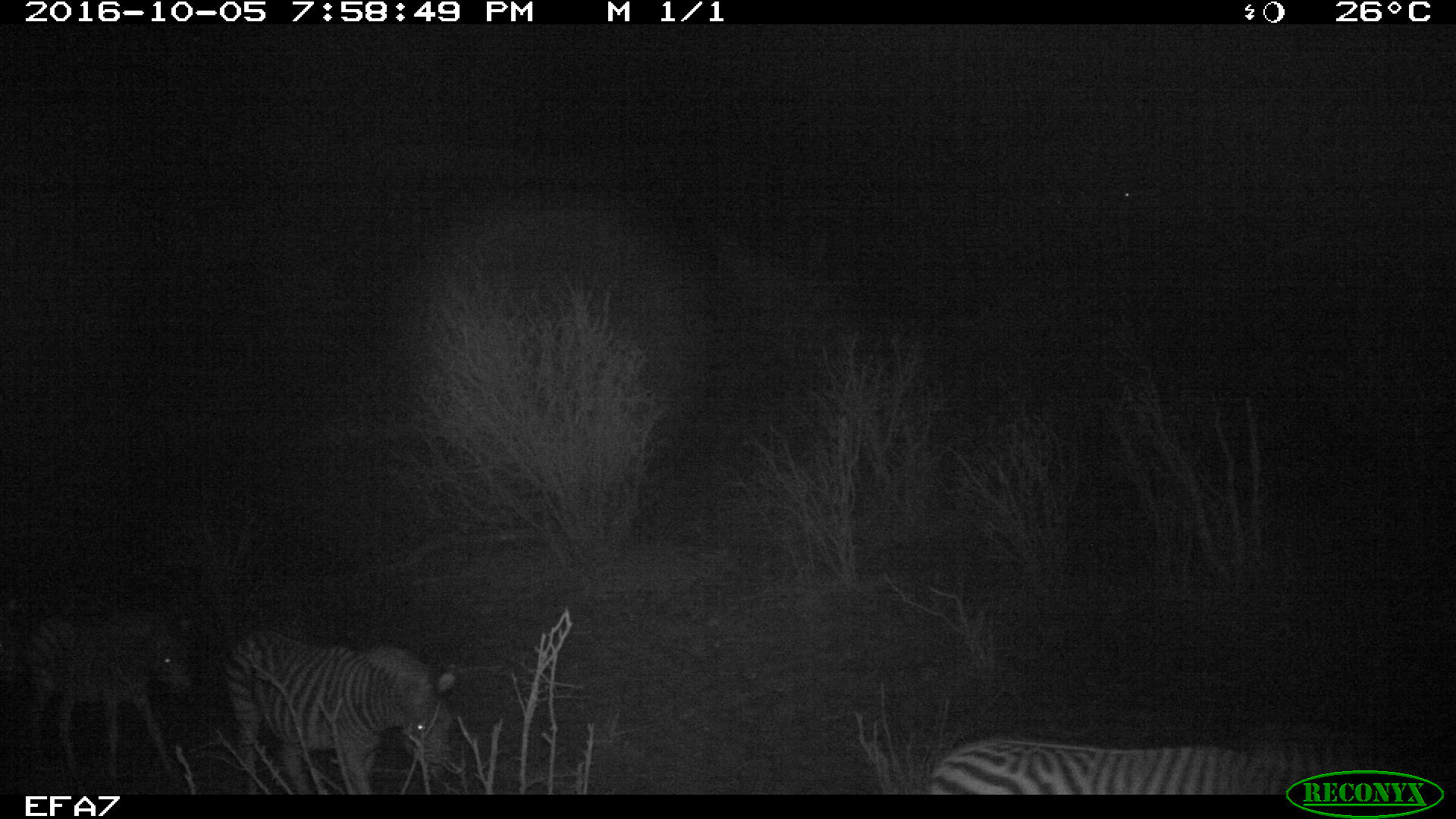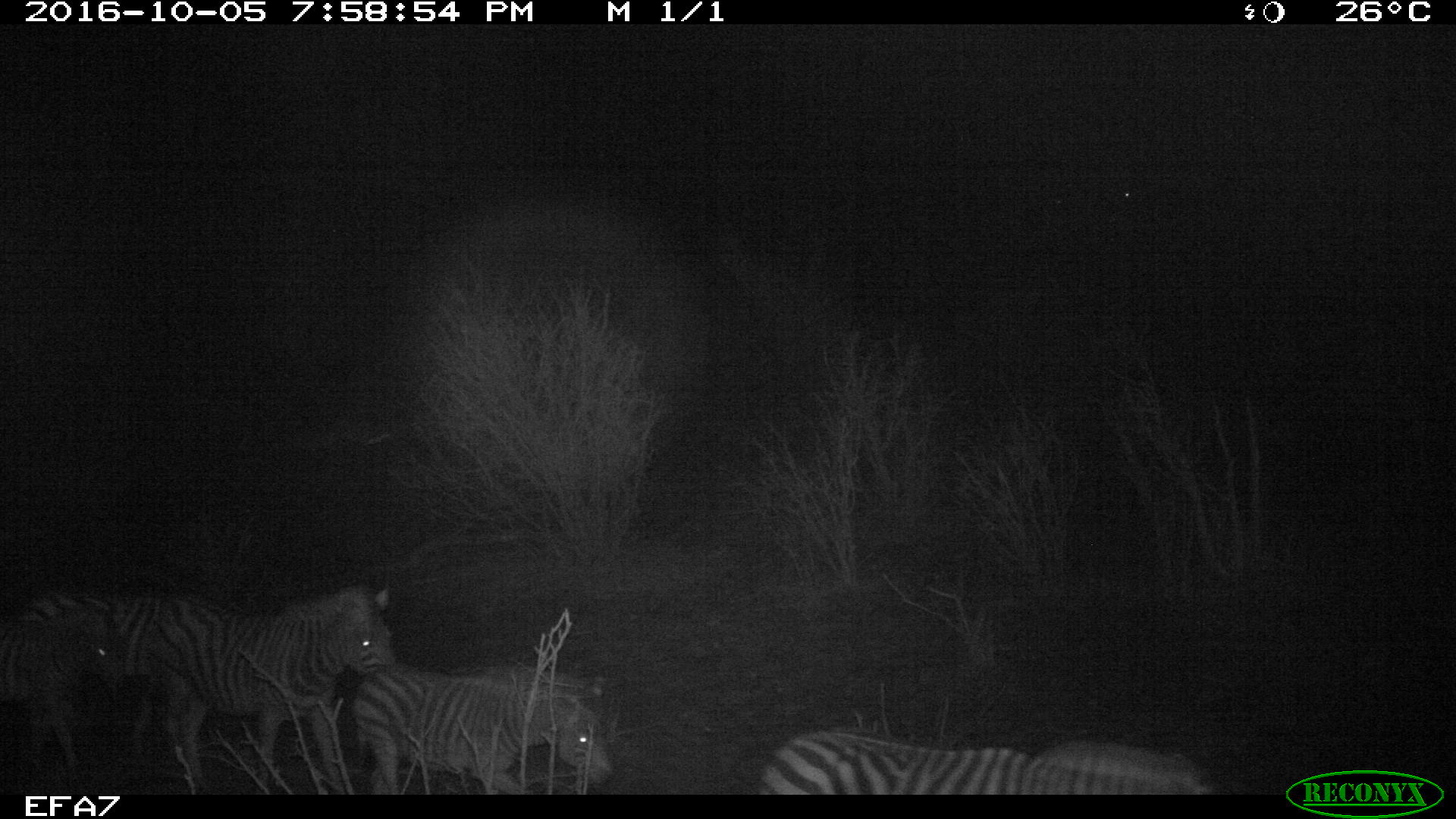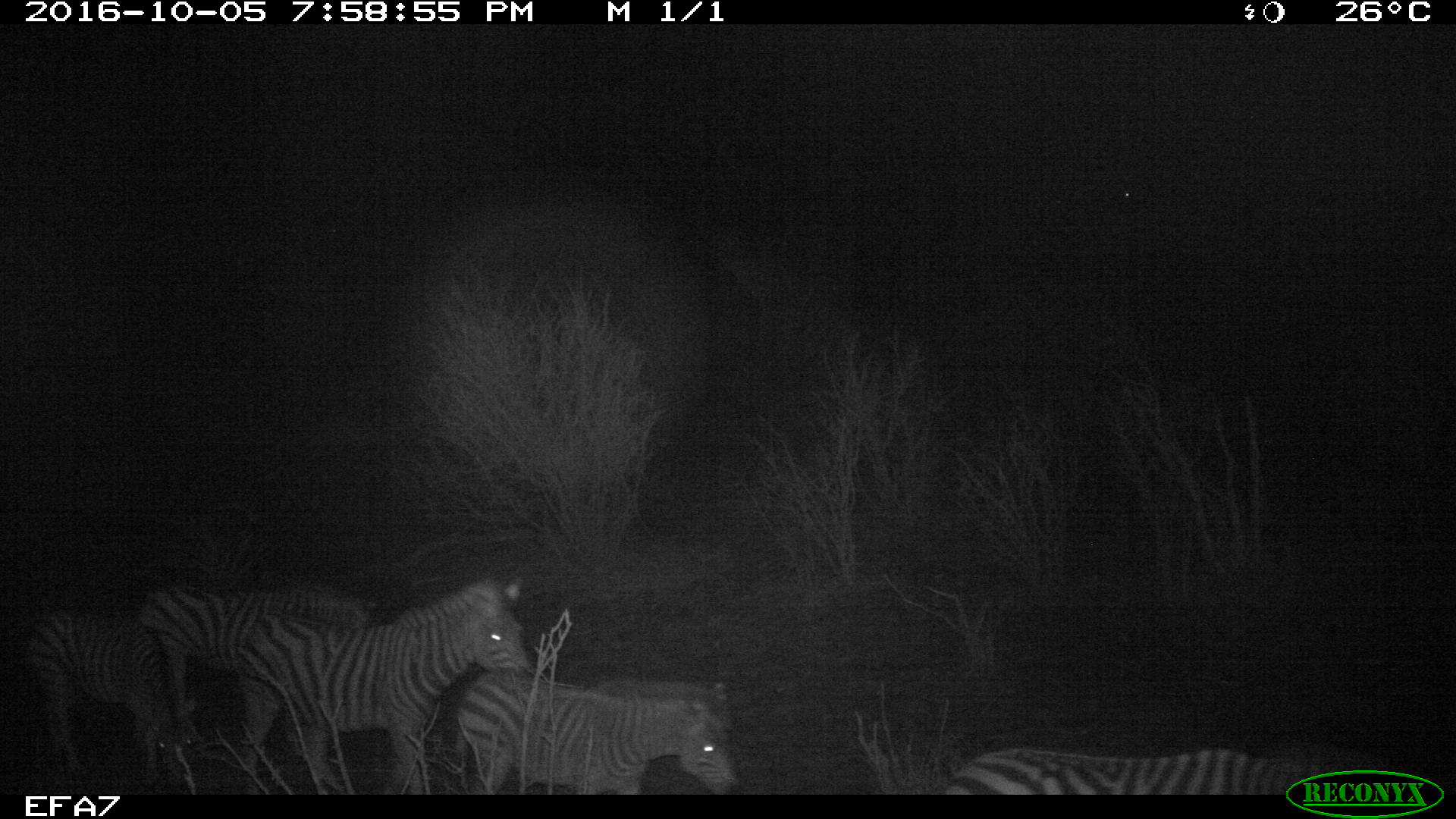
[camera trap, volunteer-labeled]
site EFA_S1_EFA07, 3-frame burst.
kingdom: Animalia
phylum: Chordata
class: Mammalia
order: Perissodactyla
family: Equidae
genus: Equus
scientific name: Equus quagga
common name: plains zebra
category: zebraplains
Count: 7.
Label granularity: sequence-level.